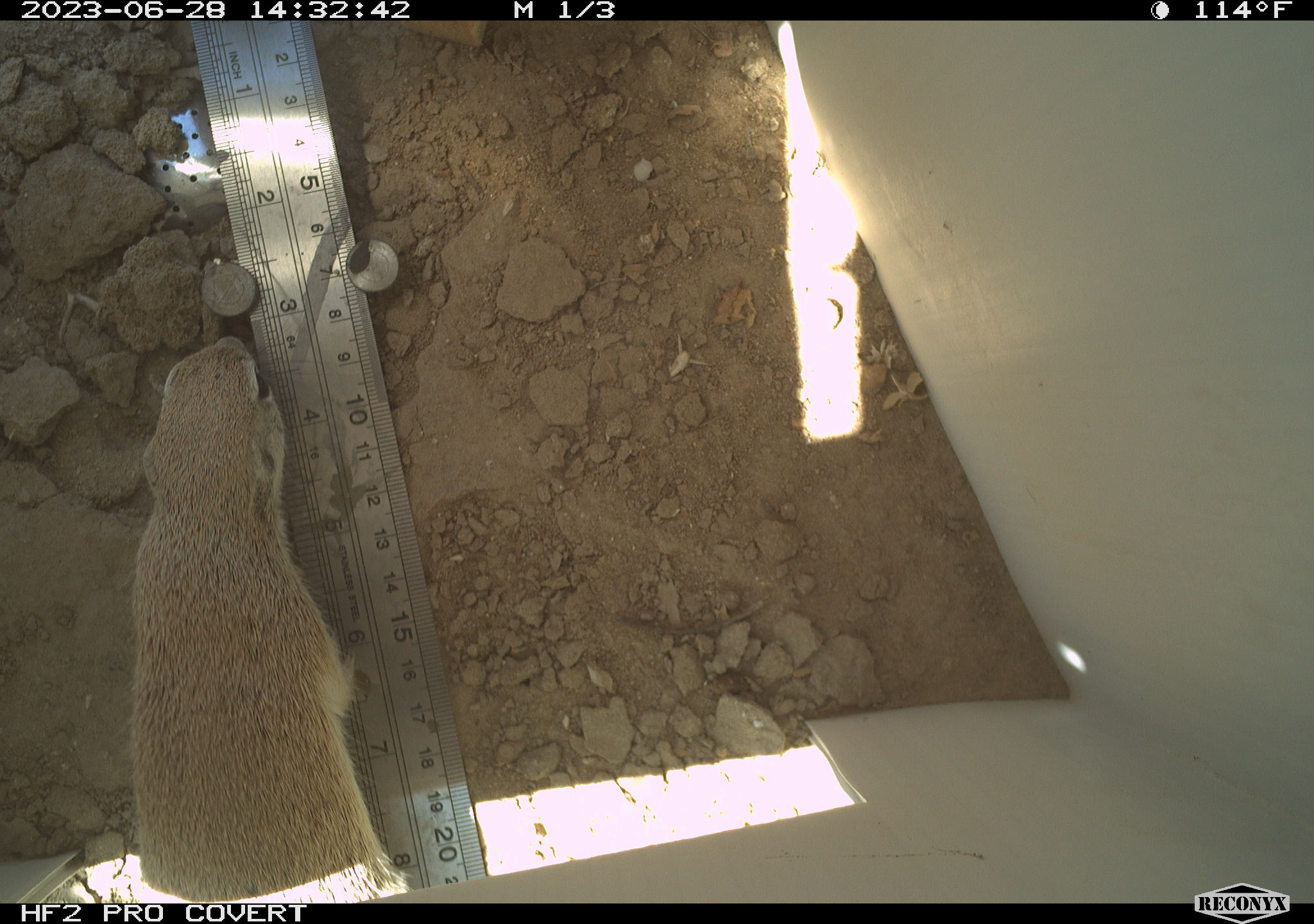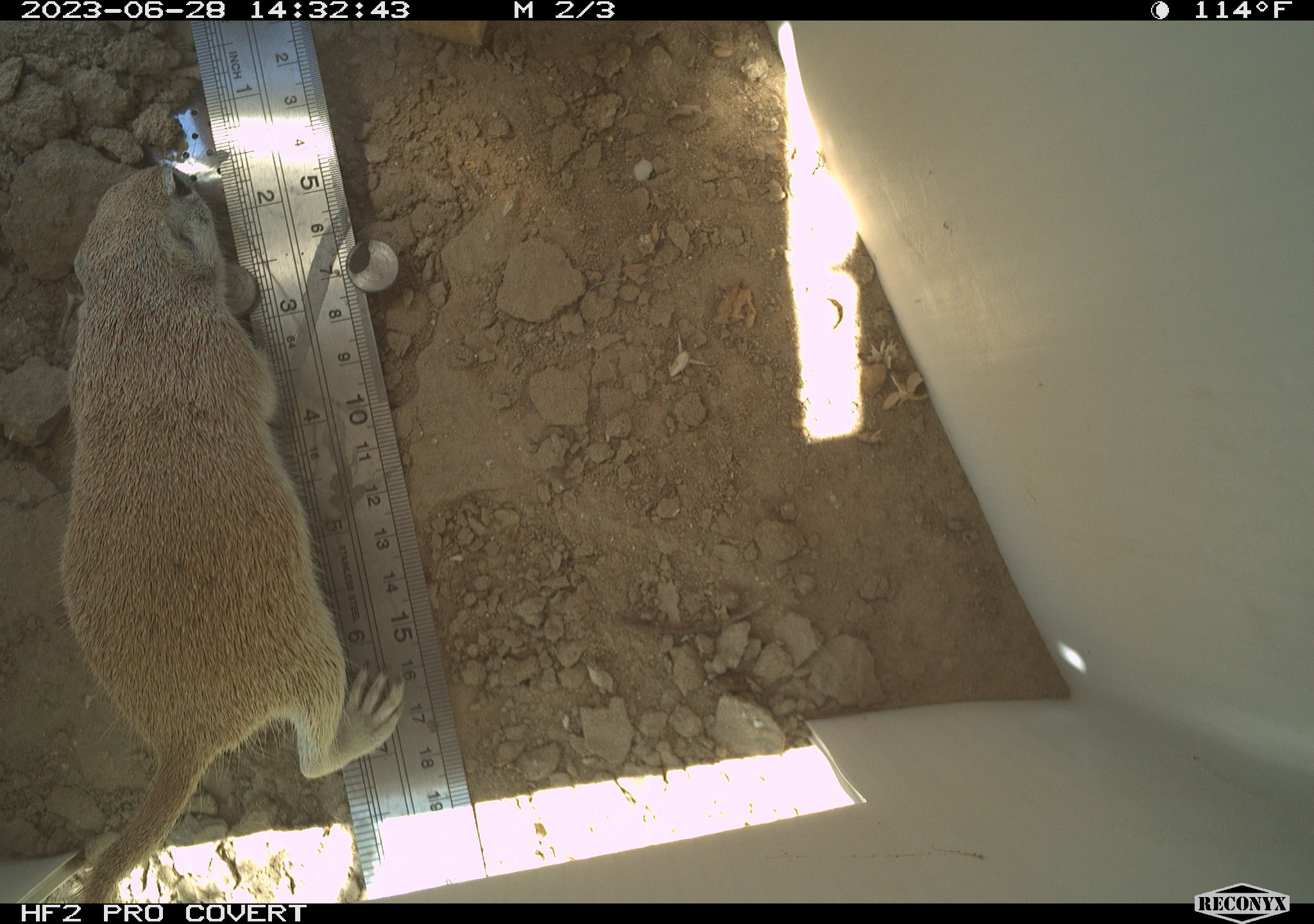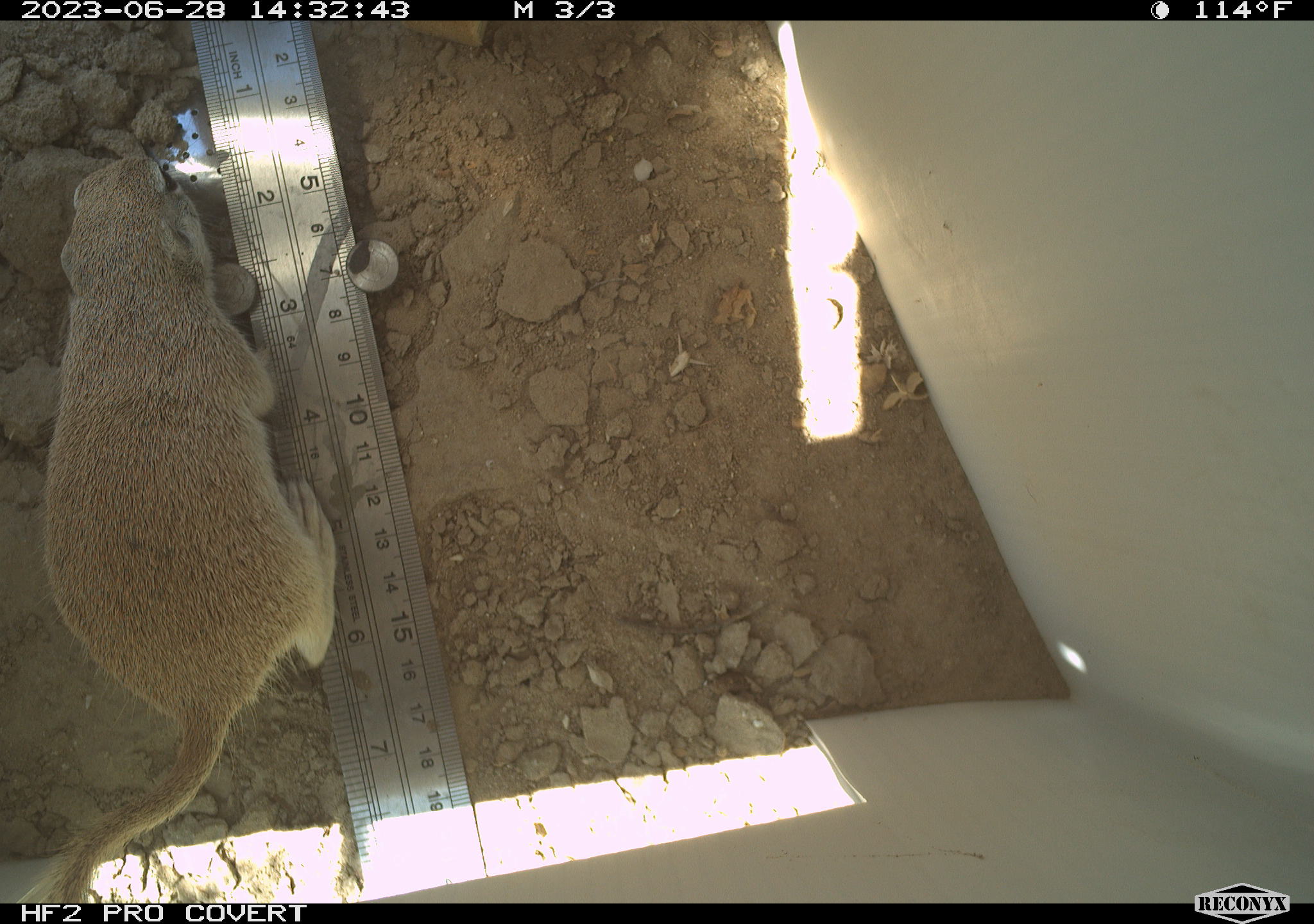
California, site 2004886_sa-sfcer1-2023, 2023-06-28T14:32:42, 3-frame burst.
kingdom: Animalia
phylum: Chordata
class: Mammalia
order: Rodentia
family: Sciuridae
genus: Xerospermophilus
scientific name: Xerospermophilus tereticaudus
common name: round-tailed ground squirrel